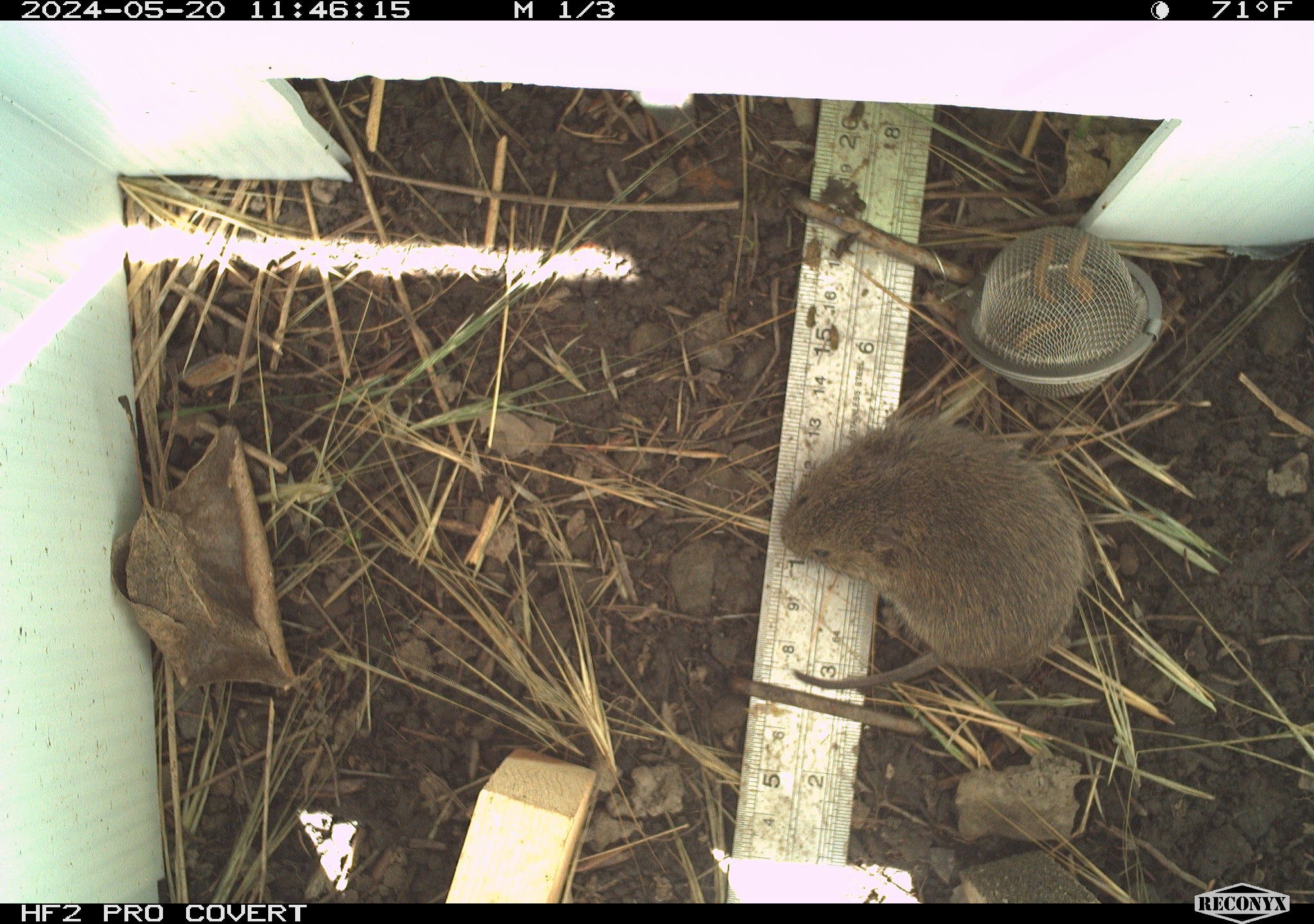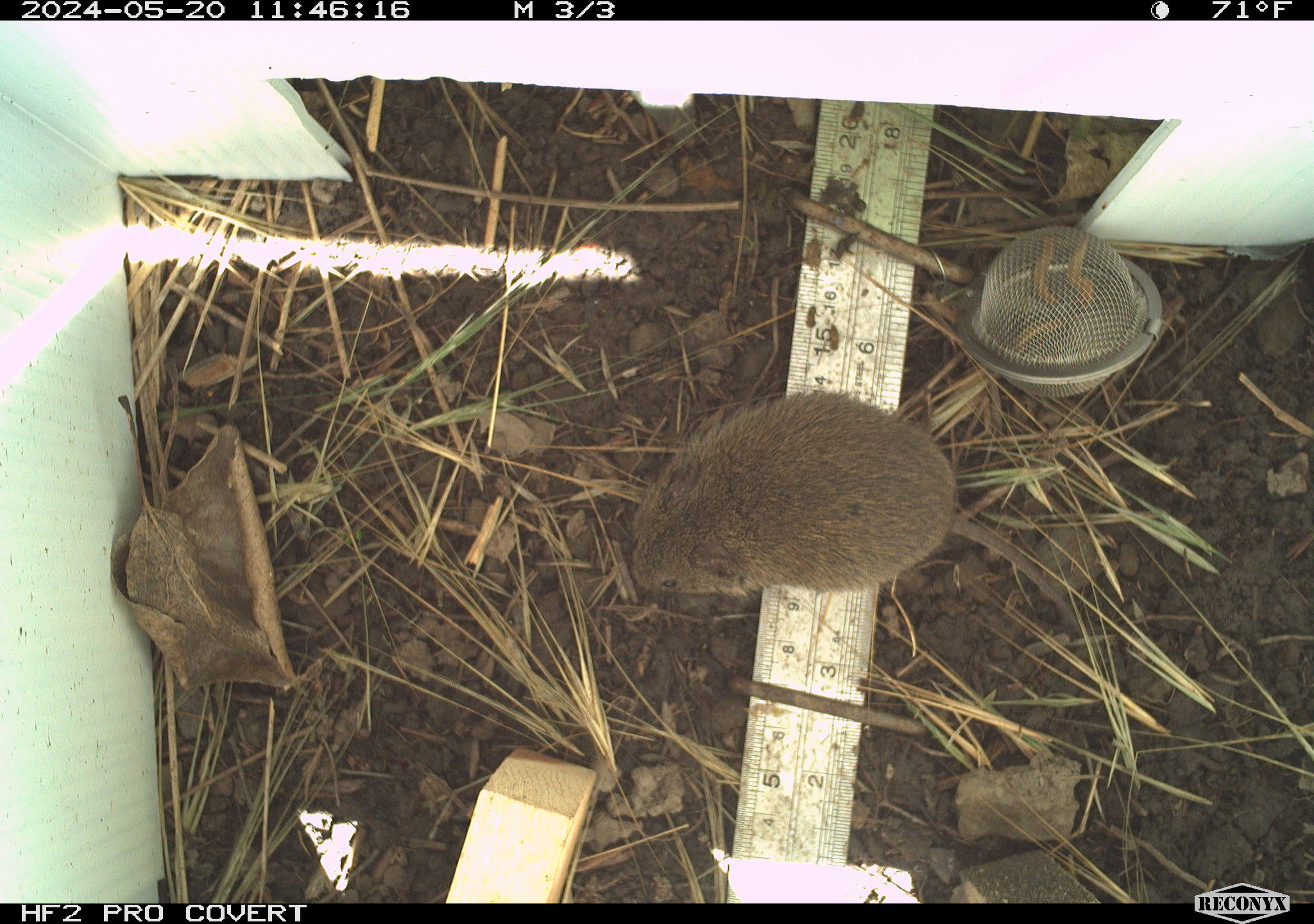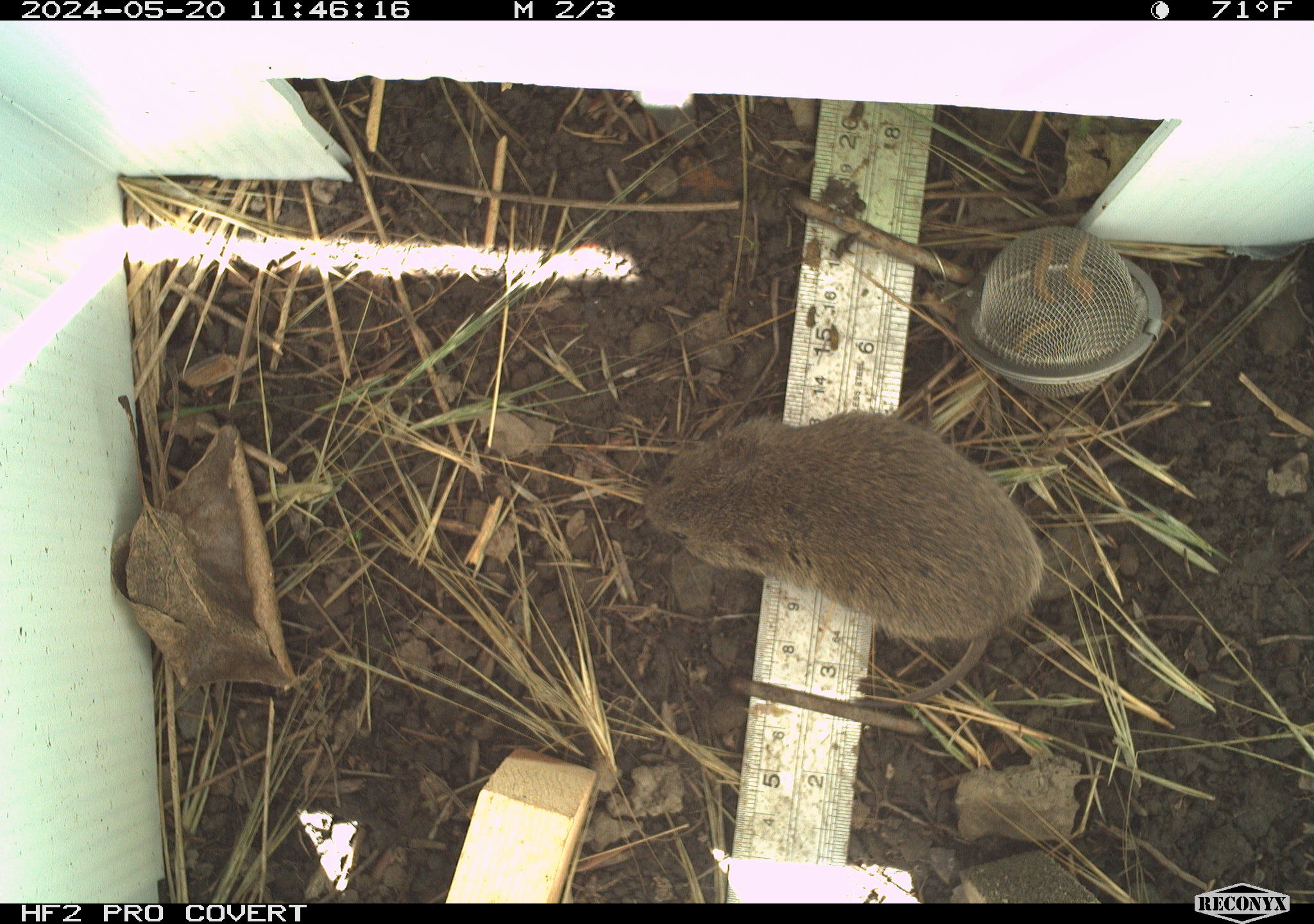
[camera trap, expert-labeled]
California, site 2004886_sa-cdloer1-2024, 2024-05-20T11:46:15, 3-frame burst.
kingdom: Animalia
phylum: Chordata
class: Mammalia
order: Rodentia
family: Cricetidae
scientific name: Arvicolinae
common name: voles, lemmings, and muskrats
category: arvicolinae subfamily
Arvicolinae subfamily (voles, lemmings, and muskrats) (Arvicolinae).